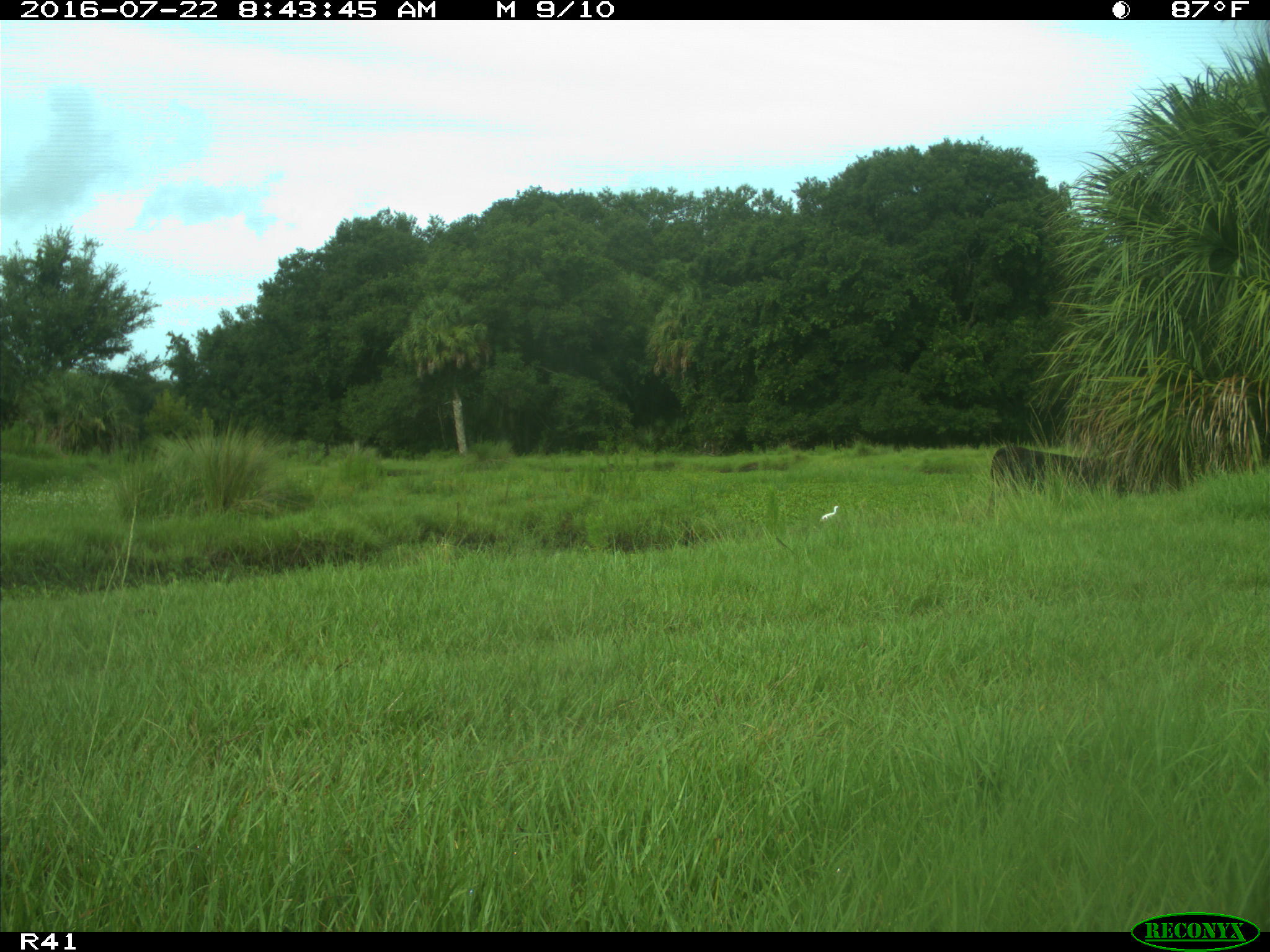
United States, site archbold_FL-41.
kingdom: Animalia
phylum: Chordata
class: Mammalia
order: Artiodactyla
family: Bovidae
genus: Bos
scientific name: Bos taurus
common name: domestic cow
Bos taurus (domestic cow).